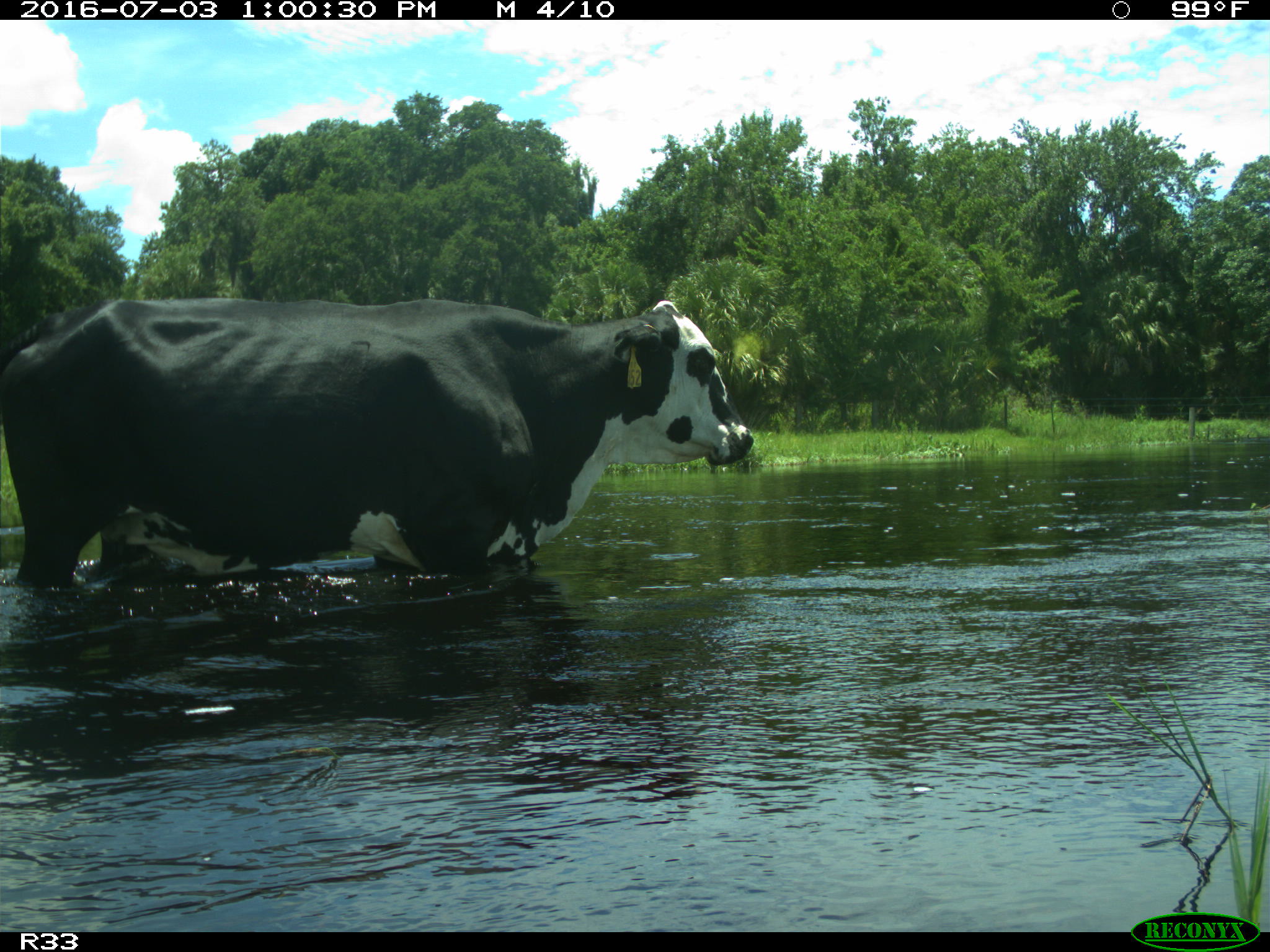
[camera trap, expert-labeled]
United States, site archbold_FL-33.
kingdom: Animalia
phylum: Chordata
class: Mammalia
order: Artiodactyla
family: Bovidae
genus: Bos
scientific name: Bos taurus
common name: domestic cow